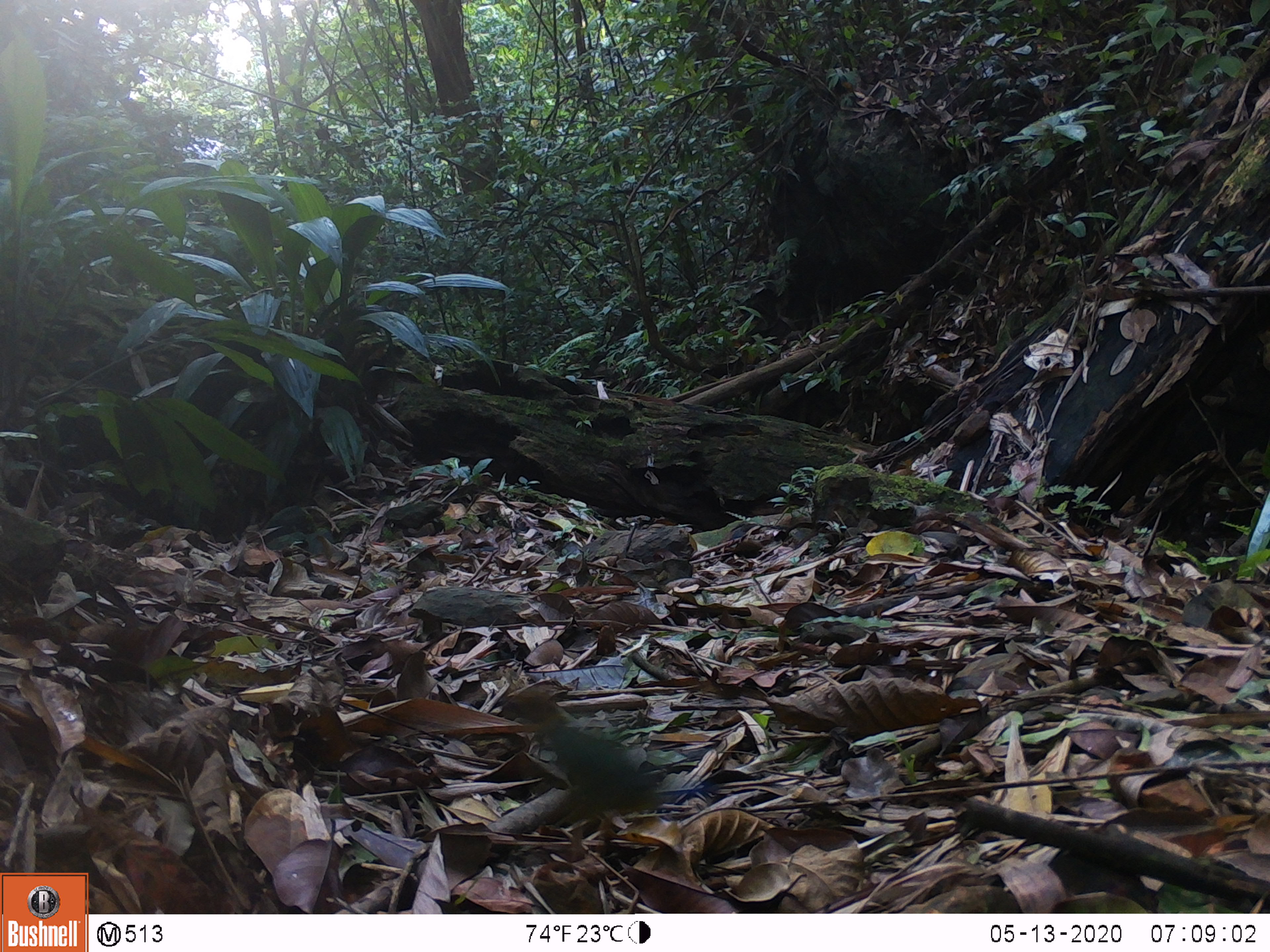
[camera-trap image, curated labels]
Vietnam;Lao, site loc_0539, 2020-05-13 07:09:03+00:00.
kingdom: Animalia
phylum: Chordata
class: Aves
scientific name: Aves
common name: bird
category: unidentified bird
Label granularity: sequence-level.